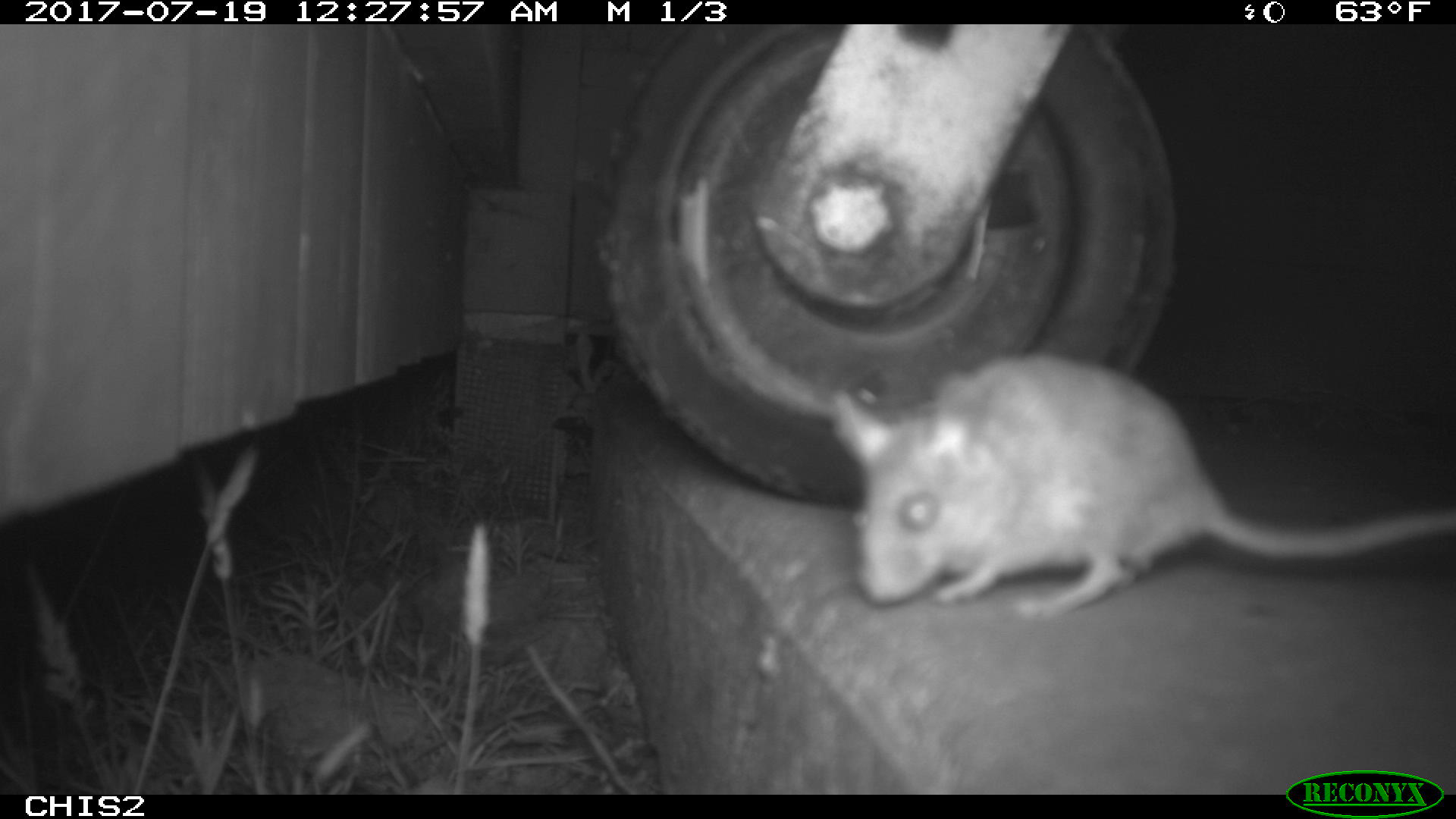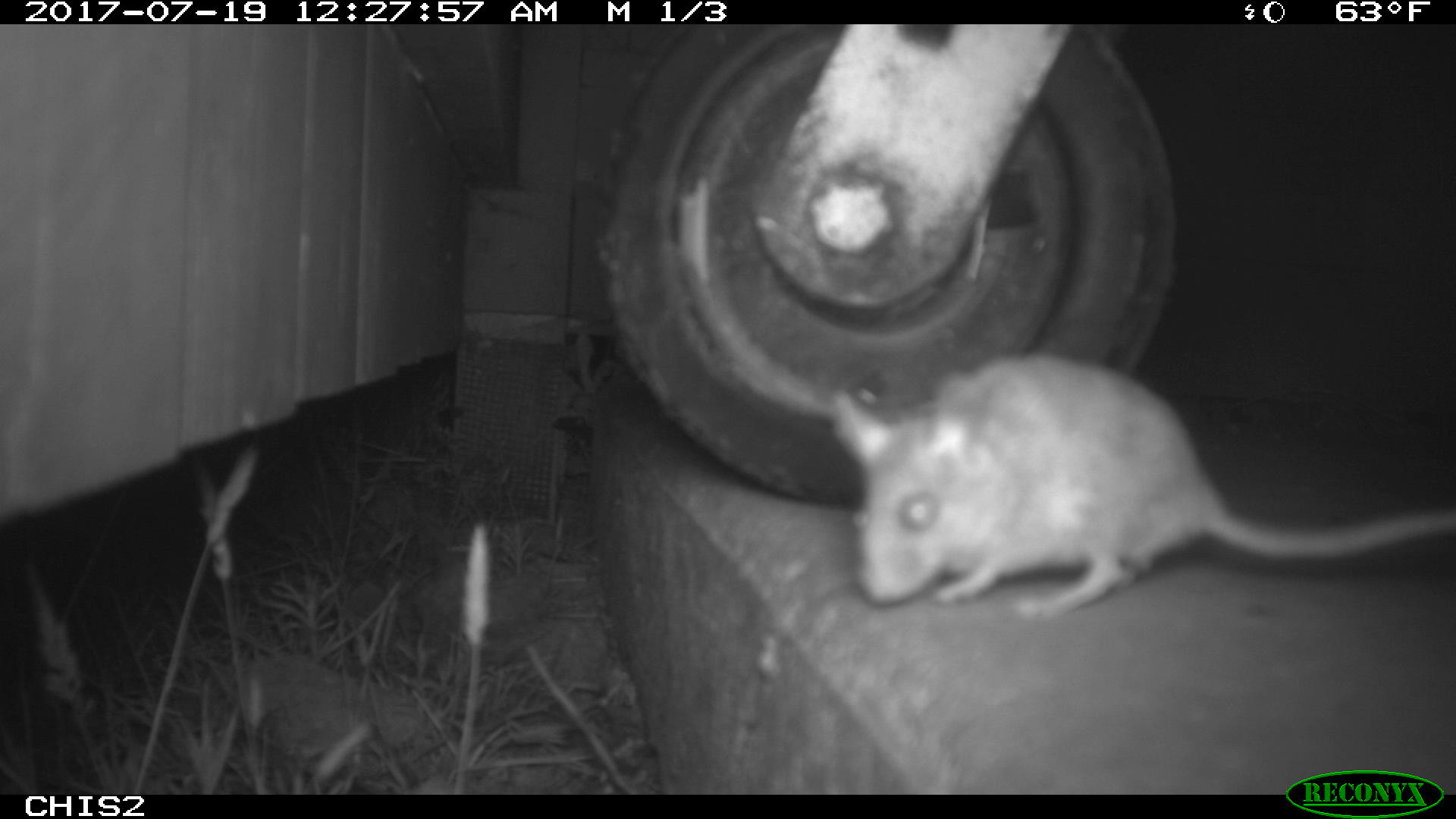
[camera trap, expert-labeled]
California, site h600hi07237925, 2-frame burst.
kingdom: Animalia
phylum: Chordata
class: Mammalia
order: Rodentia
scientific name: Rodentia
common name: rodent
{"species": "rodent (Rodentia)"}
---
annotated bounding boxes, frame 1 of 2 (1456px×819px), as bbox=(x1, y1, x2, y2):
rodent: bbox=(829, 353, 1455, 618)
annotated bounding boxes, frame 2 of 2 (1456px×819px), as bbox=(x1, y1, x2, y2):
rodent: bbox=(828, 353, 1455, 621)